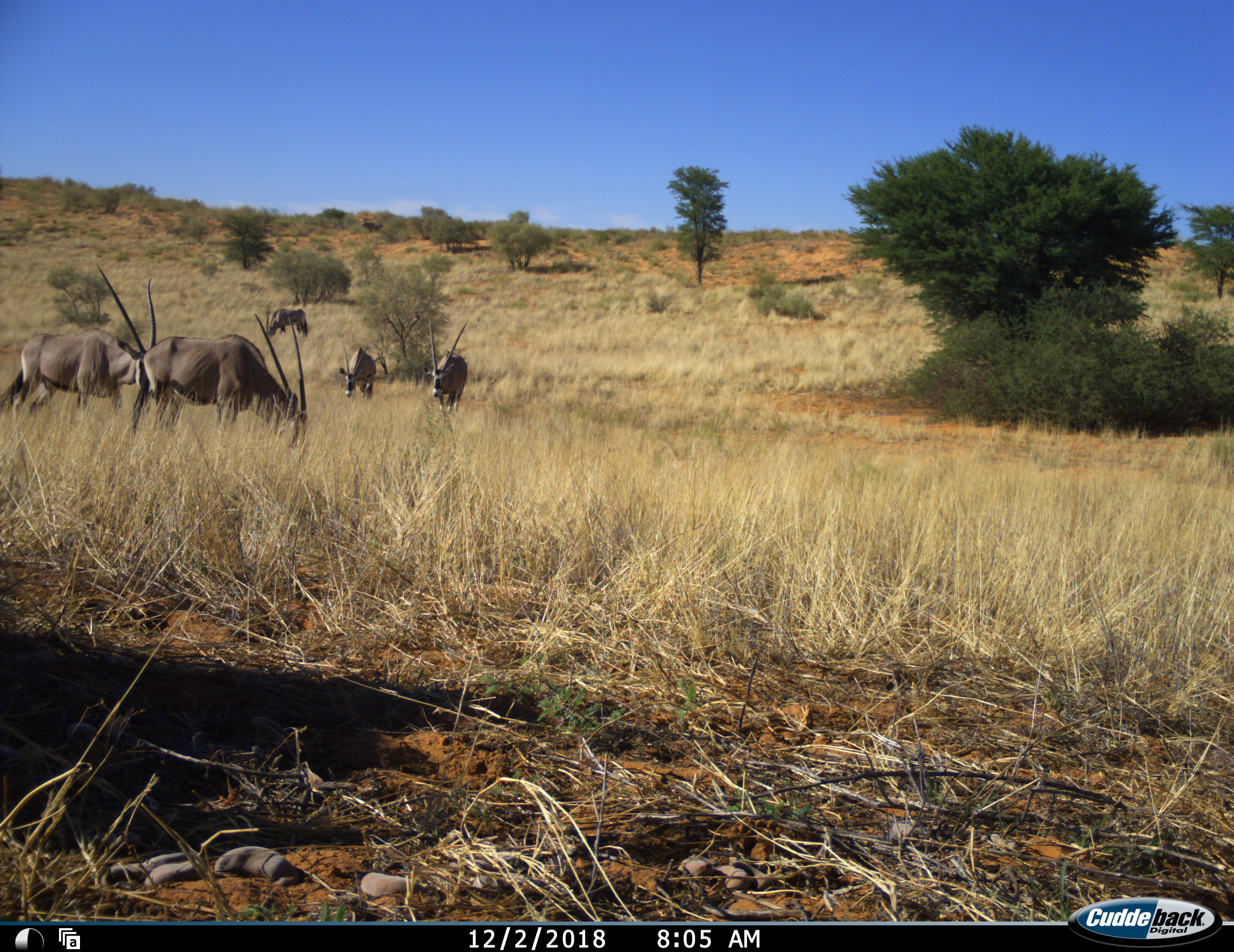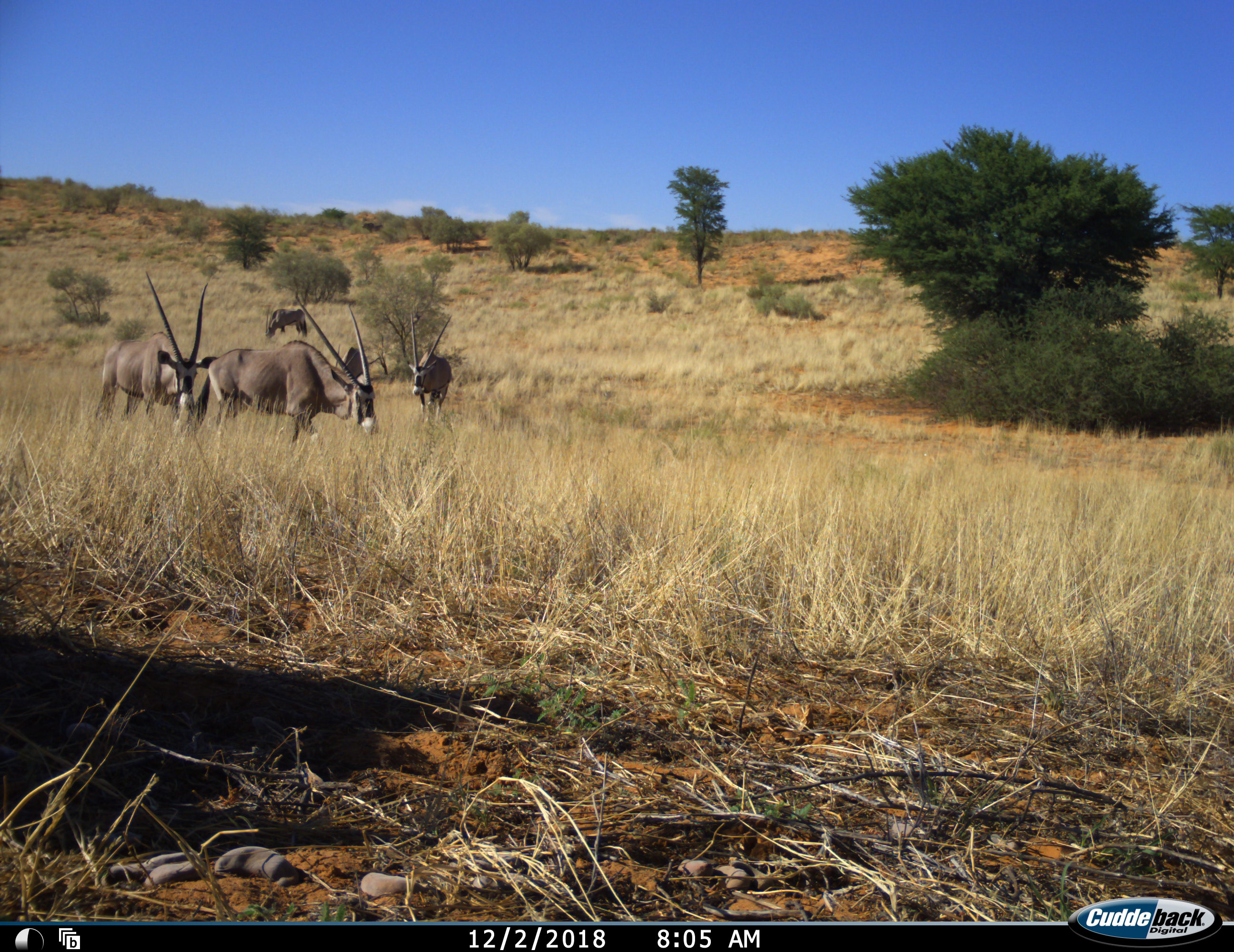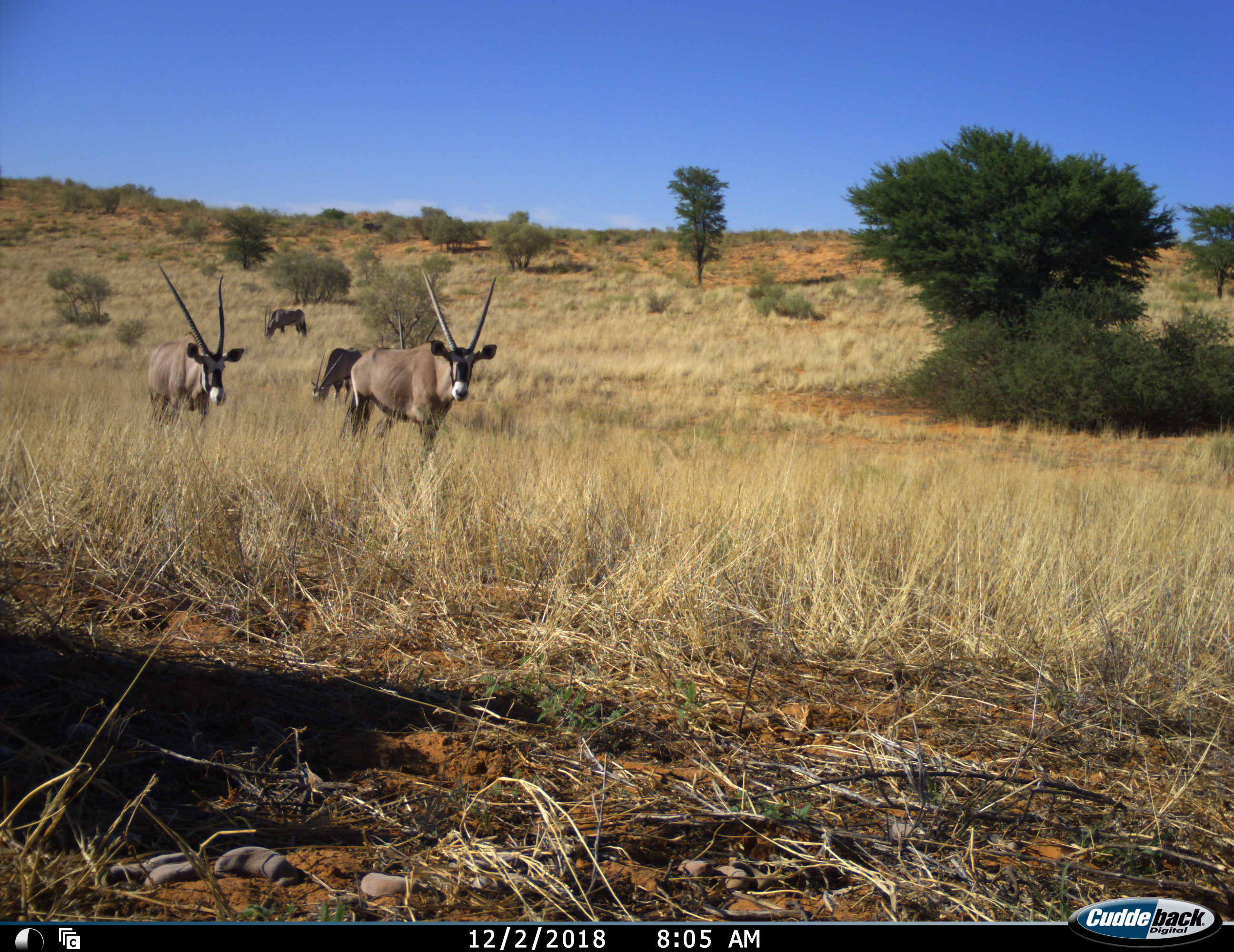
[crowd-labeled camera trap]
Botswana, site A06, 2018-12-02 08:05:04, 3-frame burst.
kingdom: Animalia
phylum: Chordata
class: Mammalia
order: Artiodactyla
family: Bovidae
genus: Oryx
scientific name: Oryx gazella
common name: gemsbok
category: gemsbokoryx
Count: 5.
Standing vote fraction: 22%.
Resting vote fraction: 0%.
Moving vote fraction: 100%.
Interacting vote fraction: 0%.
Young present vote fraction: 0%.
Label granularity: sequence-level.